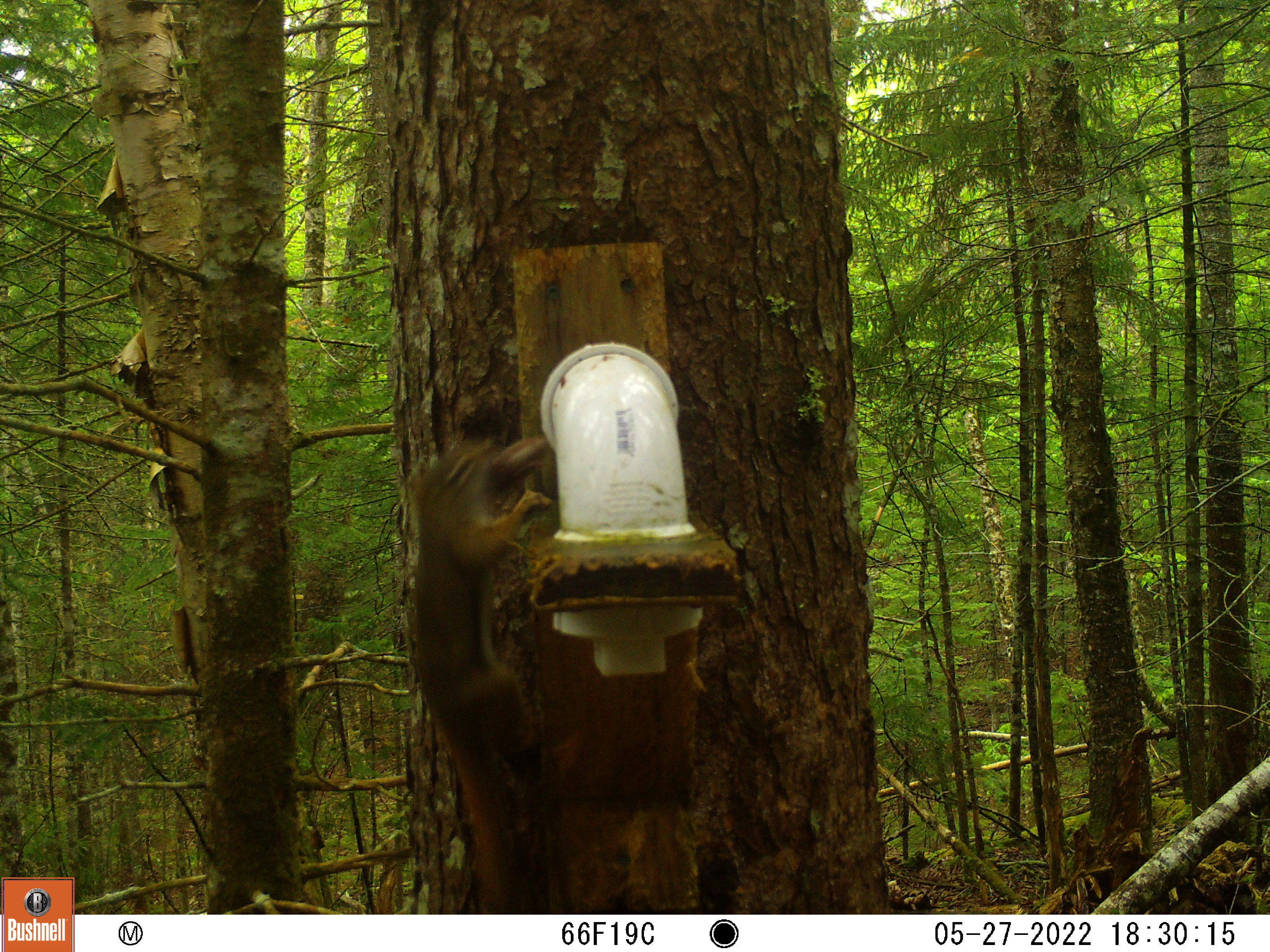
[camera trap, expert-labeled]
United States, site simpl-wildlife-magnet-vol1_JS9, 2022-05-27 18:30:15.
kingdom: Animalia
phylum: Chordata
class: Mammalia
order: Rodentia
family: Sciuridae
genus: Tamiasciurus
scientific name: Tamiasciurus hudsonicus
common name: red squirrel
Red squirrel (Tamiasciurus hudsonicus).